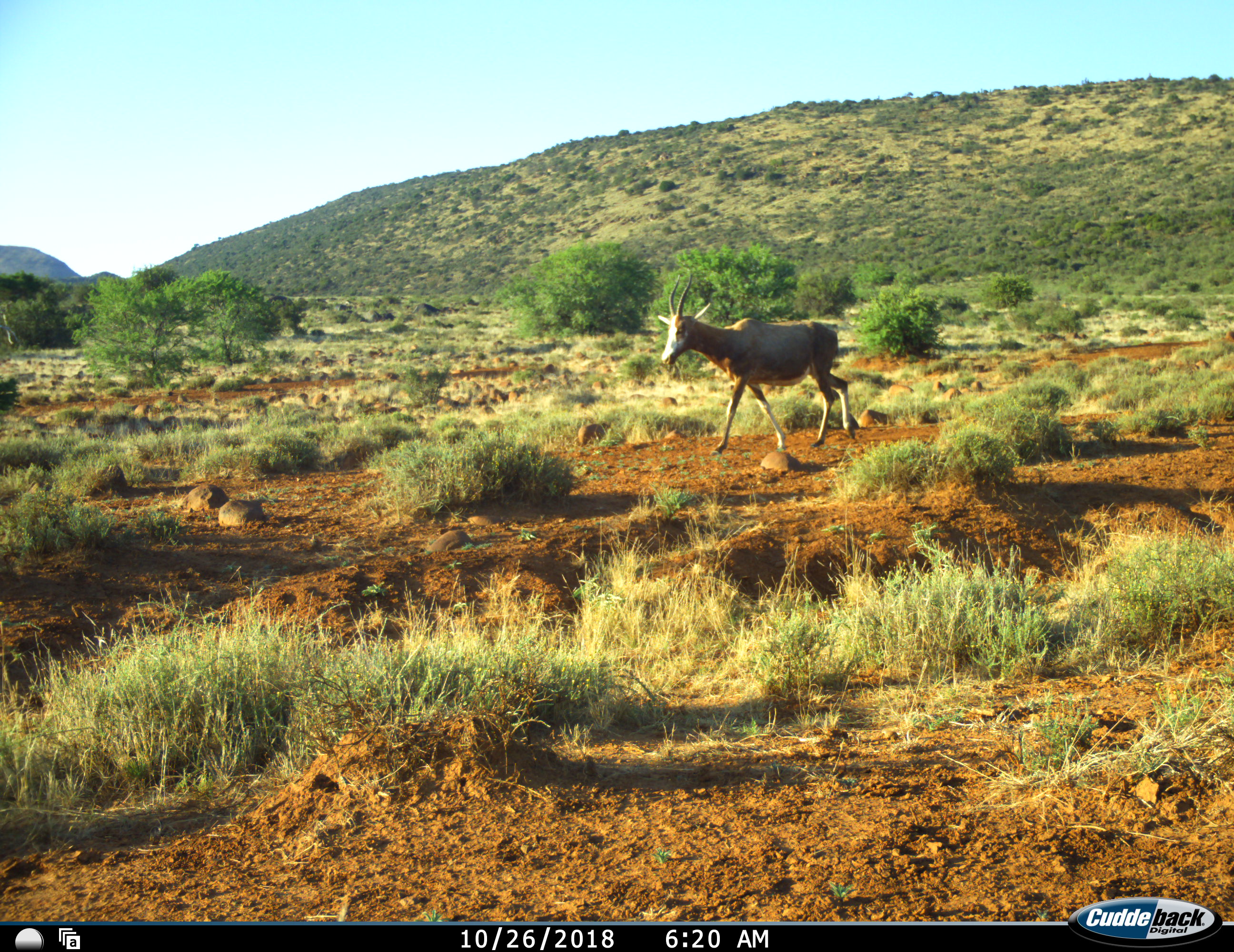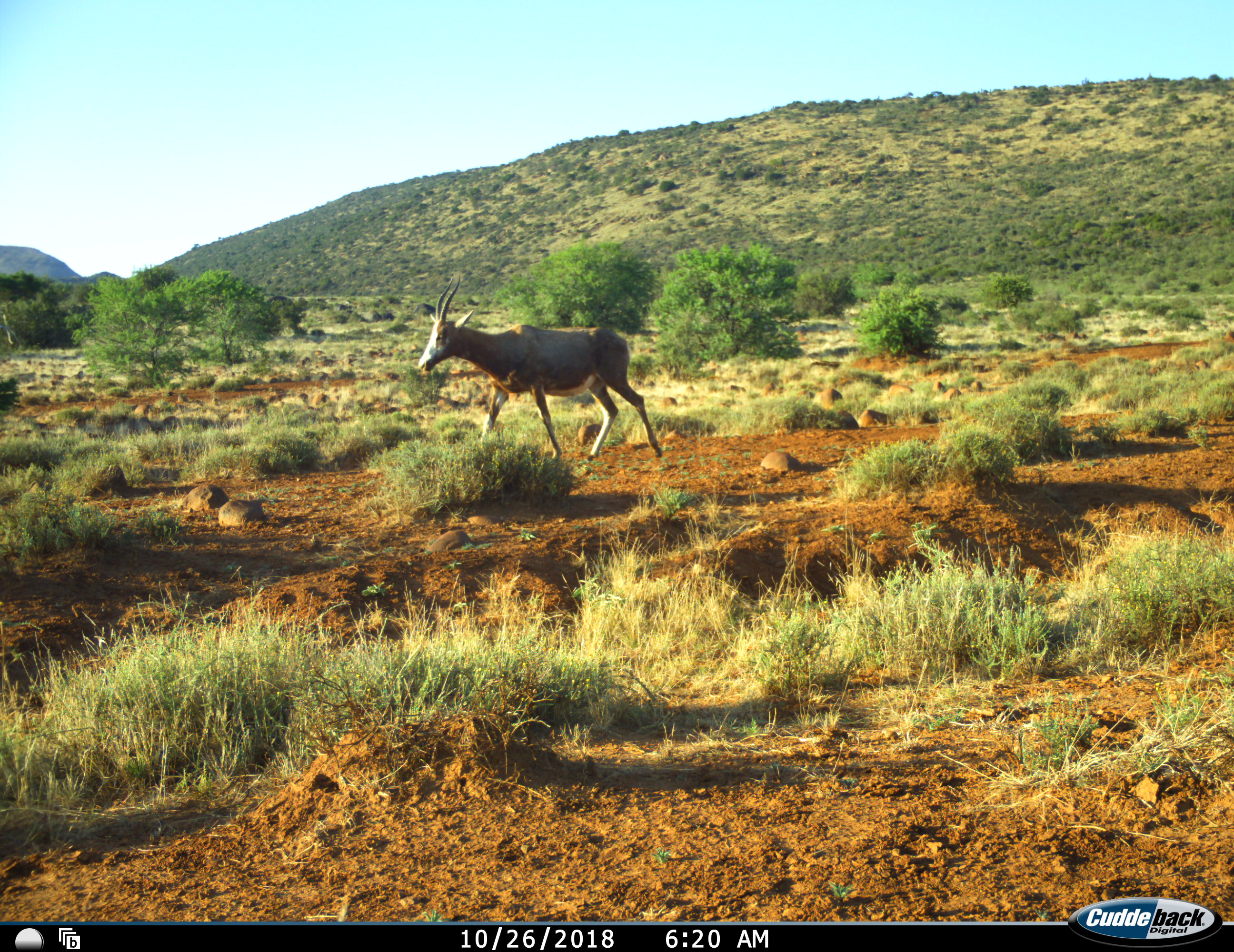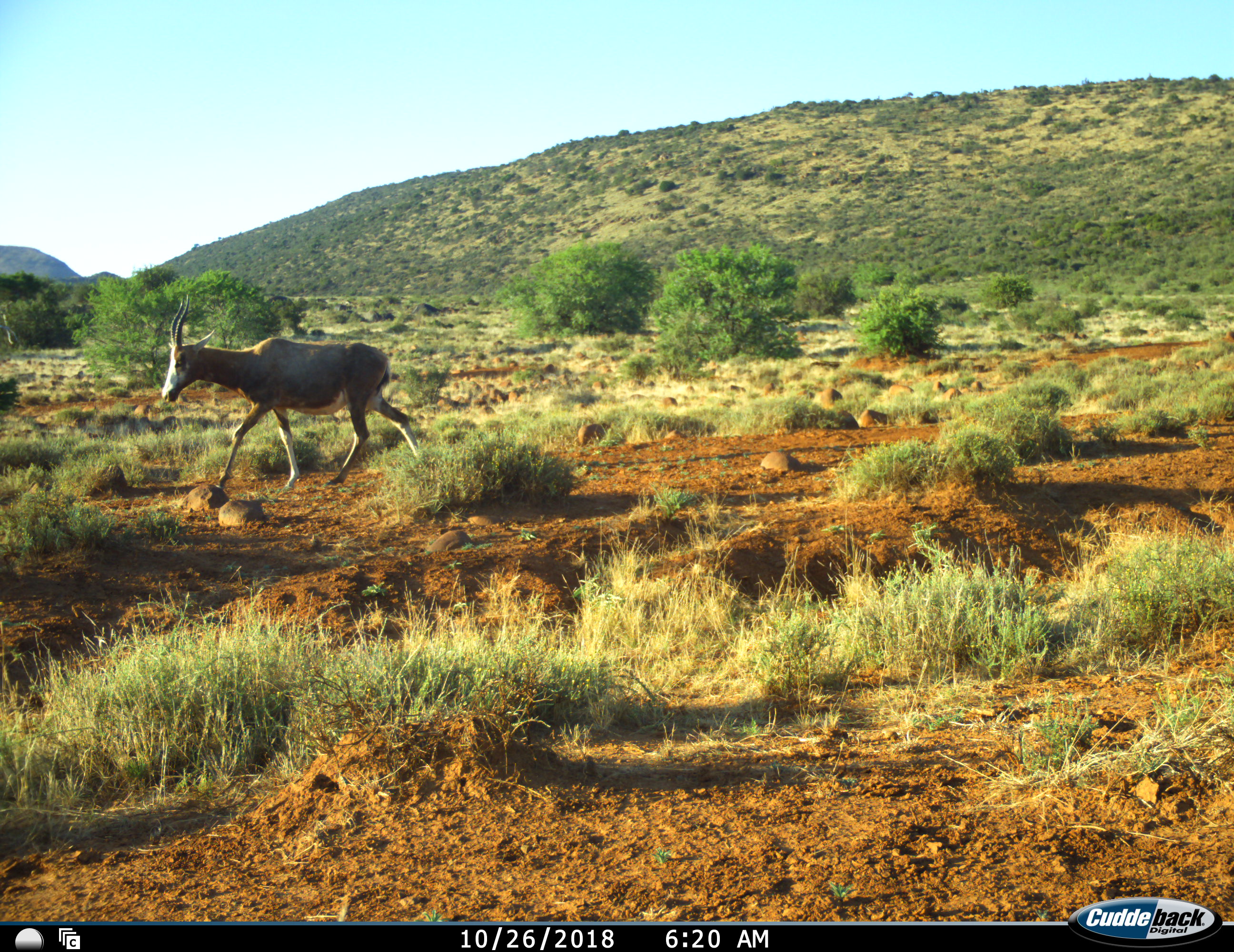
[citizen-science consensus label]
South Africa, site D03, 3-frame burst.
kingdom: Animalia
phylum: Chordata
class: Mammalia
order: Artiodactyla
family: Bovidae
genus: Damaliscus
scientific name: Damaliscus pygargus phillipsi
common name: blesbok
Blesbok (Damaliscus pygargus phillipsi), count 1. Behavior (volunteer vote fractions): standing 0%, resting 0%, moving 100%, interacting 0%. Young present (vote fraction): 0%. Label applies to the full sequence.